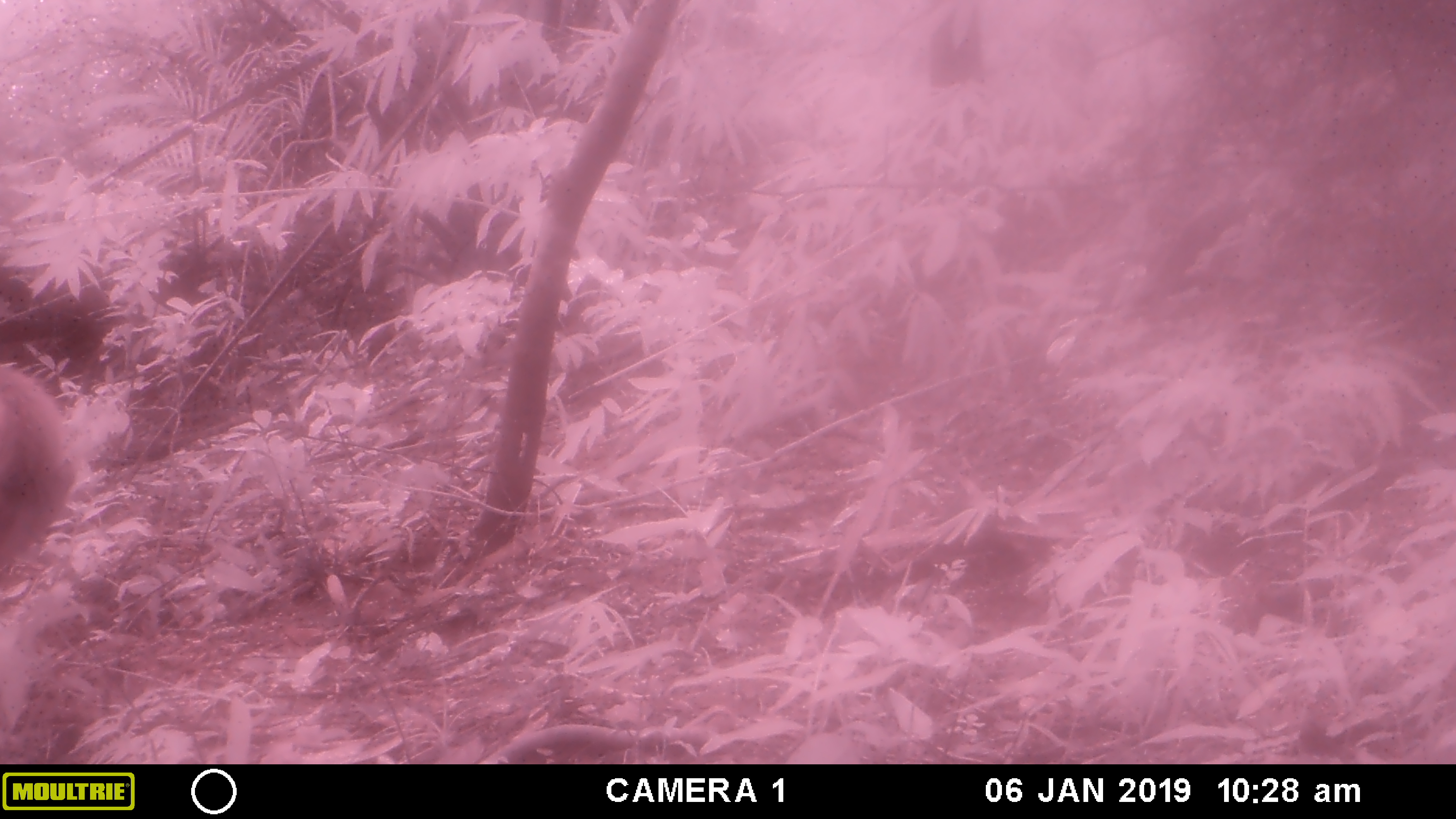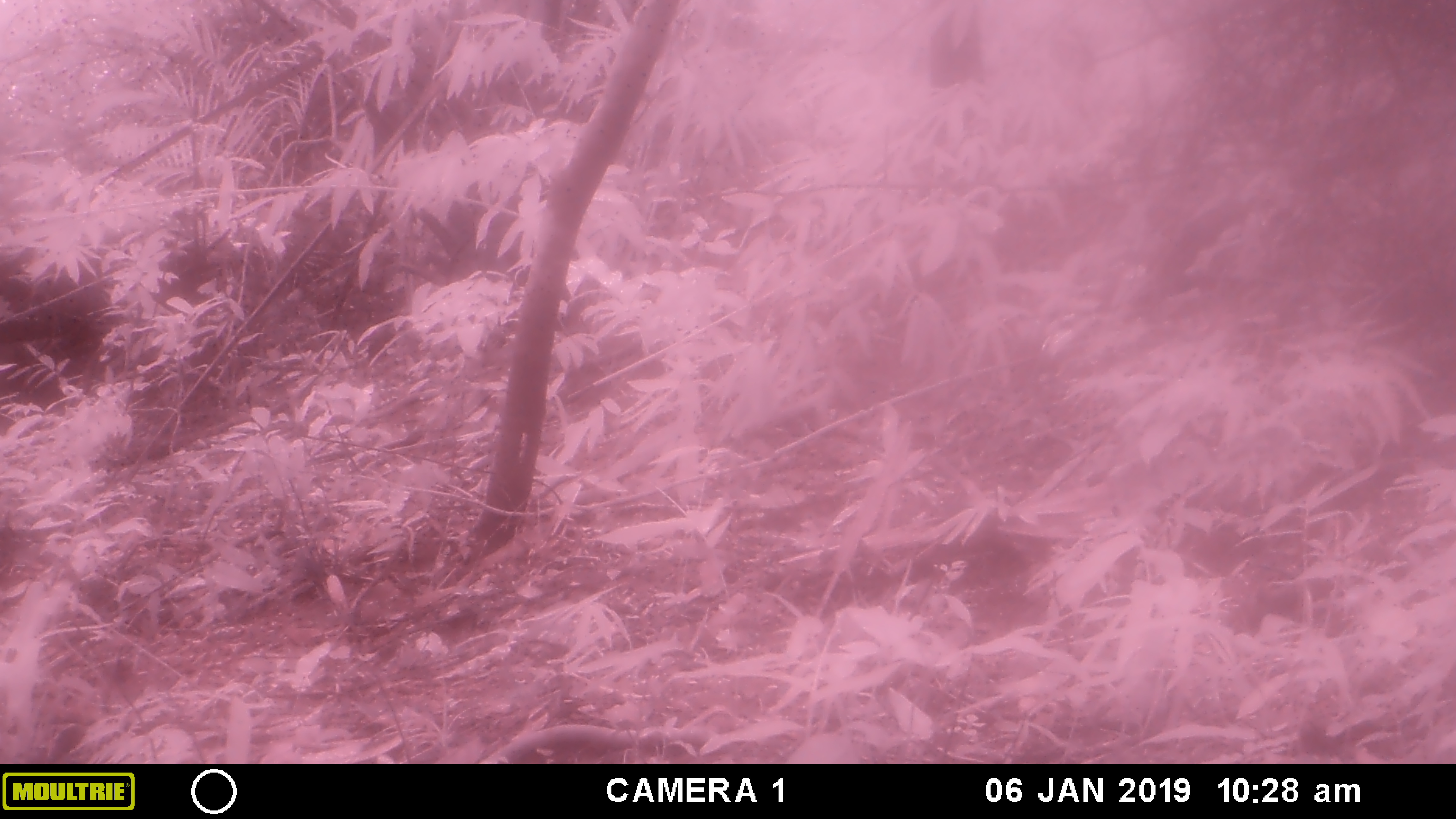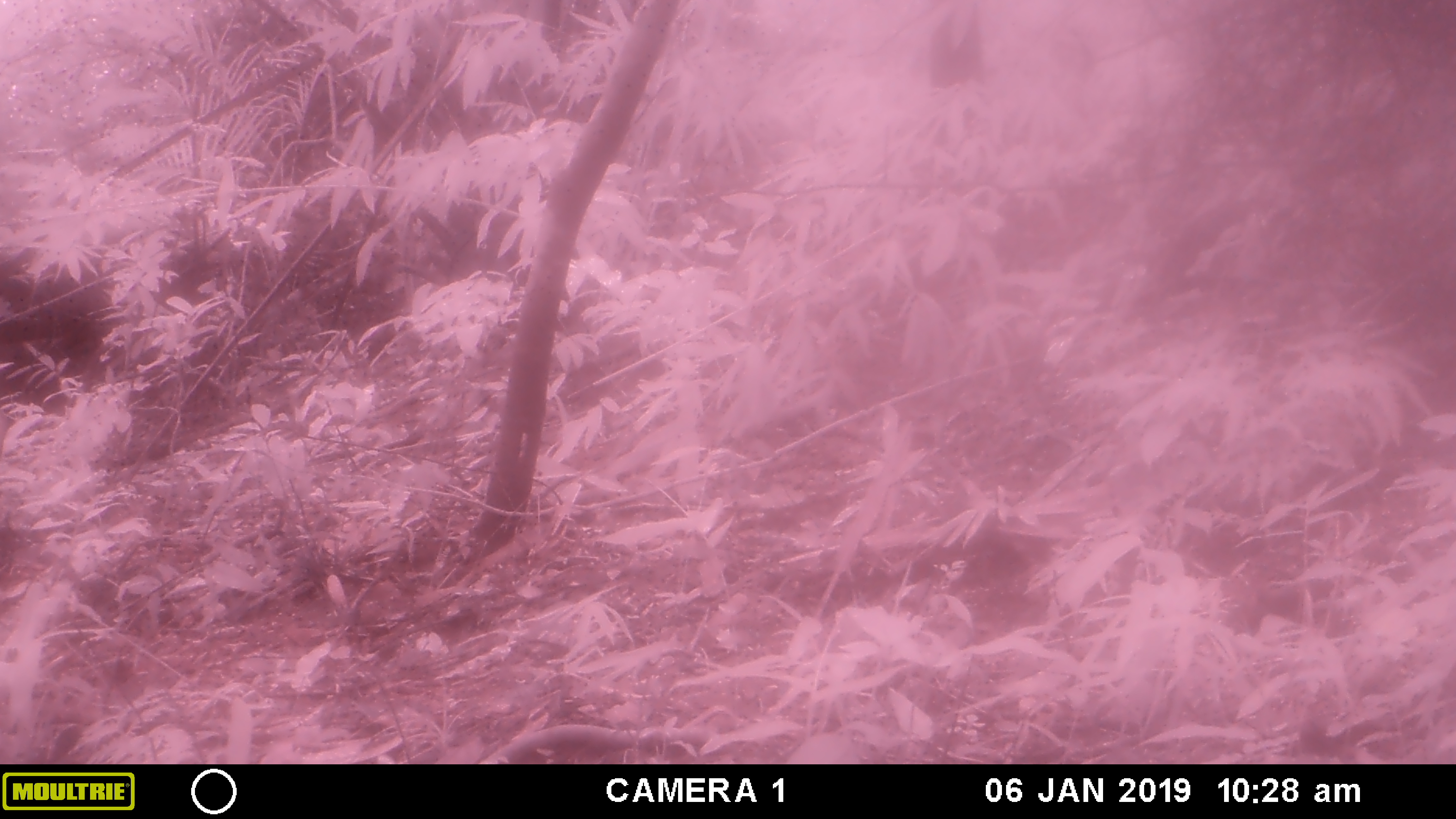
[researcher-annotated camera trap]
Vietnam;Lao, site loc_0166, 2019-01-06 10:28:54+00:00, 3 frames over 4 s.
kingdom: Animalia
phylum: Chordata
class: Mammalia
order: Artiodactyla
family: Cervidae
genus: Rusa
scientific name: Rusa unicolor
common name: sambar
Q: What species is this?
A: Sambar (Rusa unicolor).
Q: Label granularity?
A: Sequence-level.